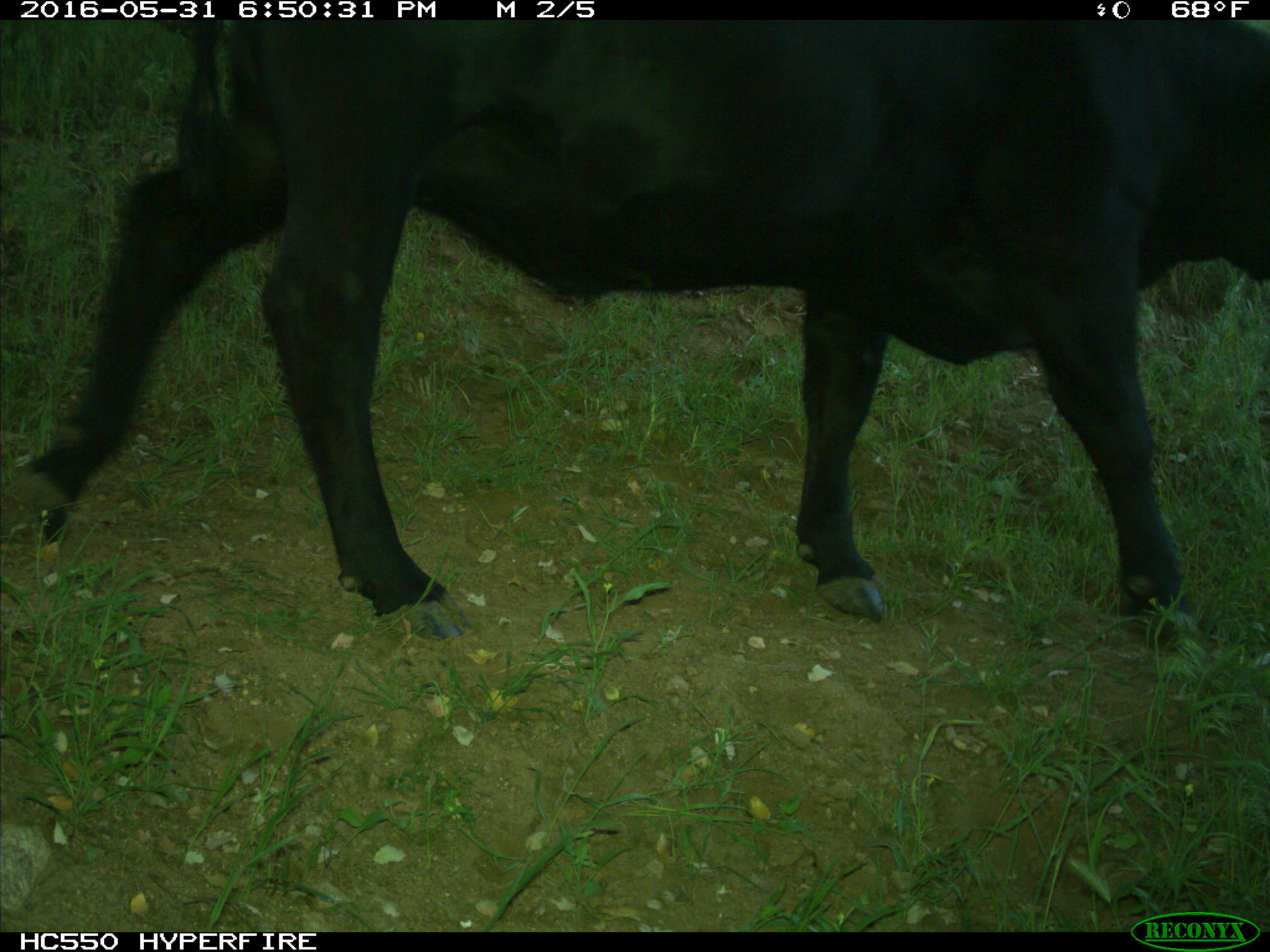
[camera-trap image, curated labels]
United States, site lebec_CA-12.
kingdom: Animalia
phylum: Chordata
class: Mammalia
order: Artiodactyla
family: Bovidae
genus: Bos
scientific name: Bos taurus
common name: domestic cow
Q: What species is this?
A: Bos taurus (domestic cow).